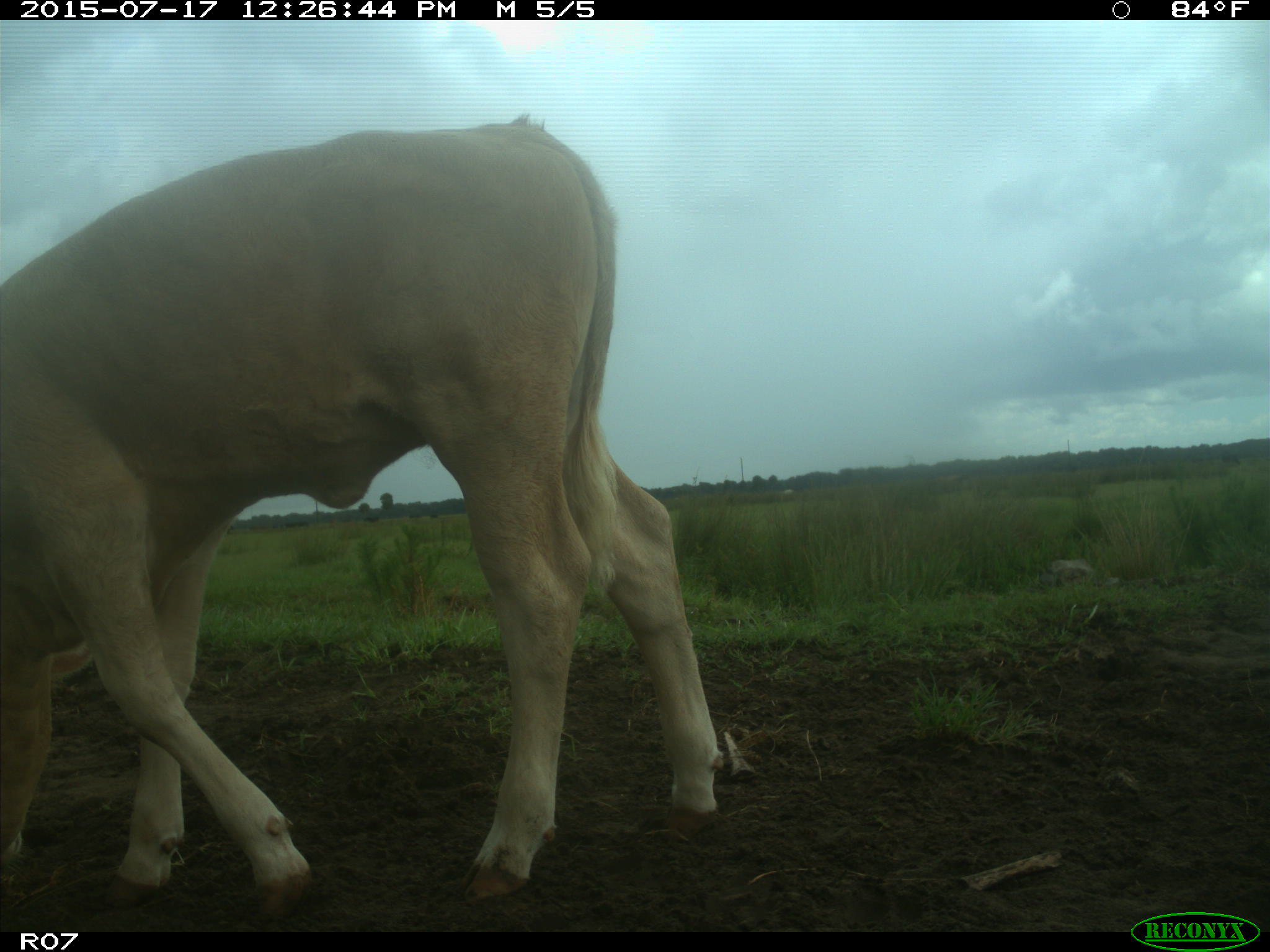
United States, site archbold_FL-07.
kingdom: Animalia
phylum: Chordata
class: Mammalia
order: Artiodactyla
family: Bovidae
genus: Bos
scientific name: Bos taurus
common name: domestic cow